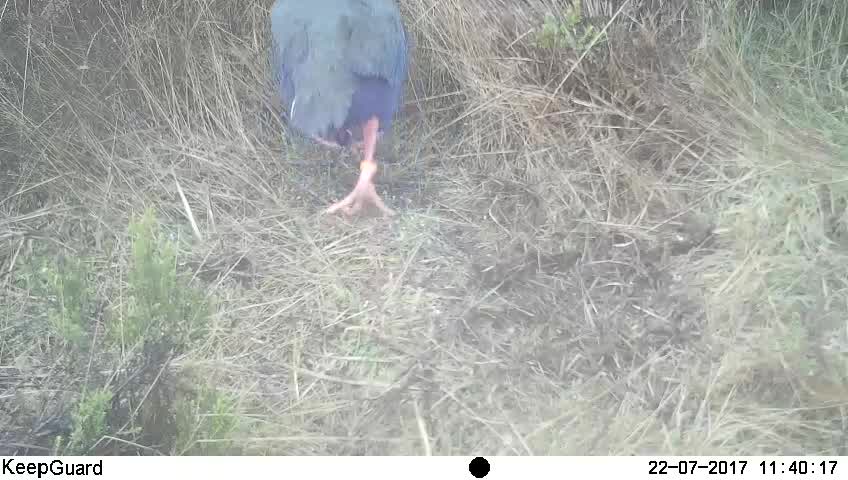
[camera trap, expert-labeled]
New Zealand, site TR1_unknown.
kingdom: Animalia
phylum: Chordata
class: Aves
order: Gruiformes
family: Rallidae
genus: Porphyrio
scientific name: Porphyrio mantelli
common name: takahe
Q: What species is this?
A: Takahe (Porphyrio mantelli).